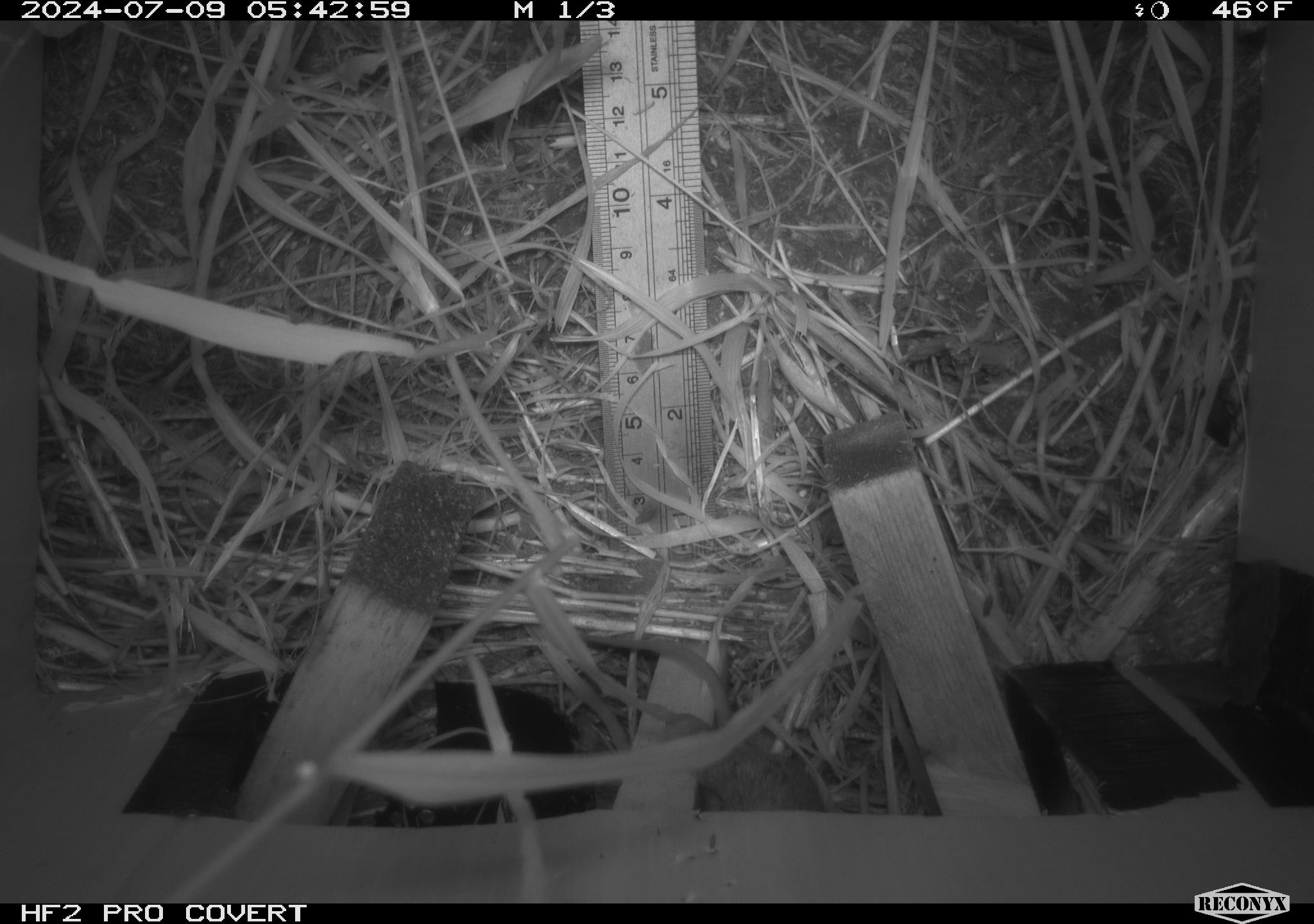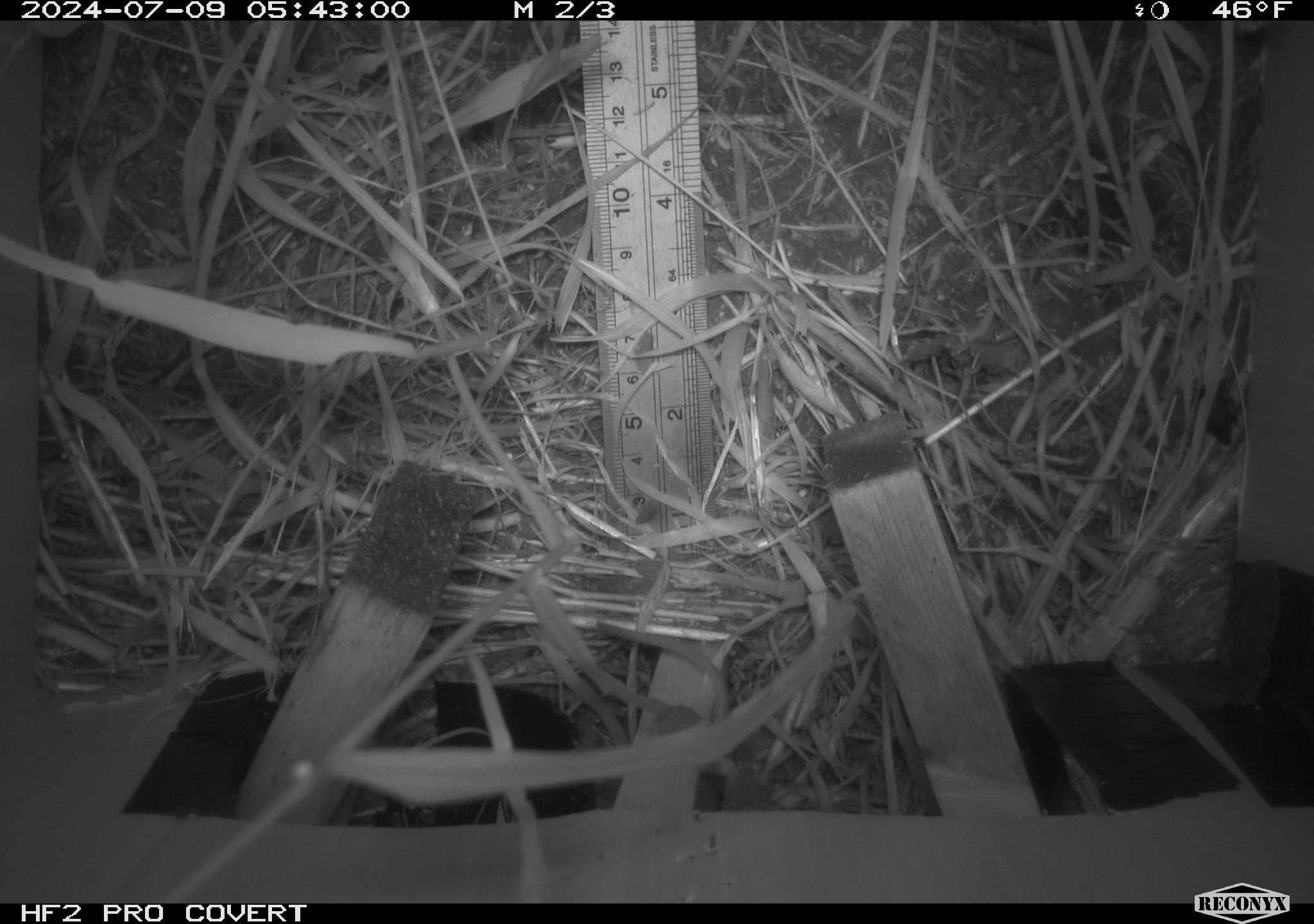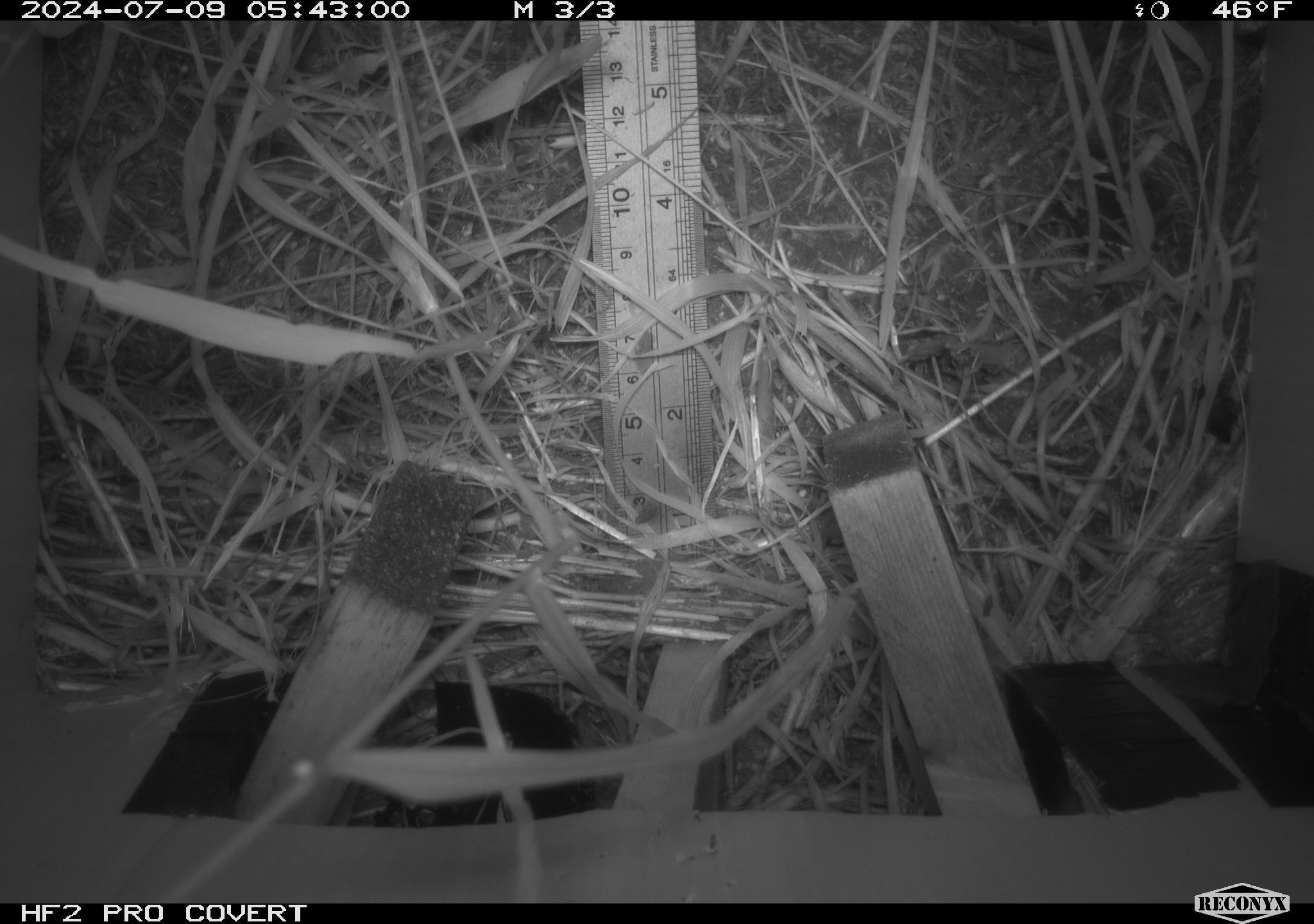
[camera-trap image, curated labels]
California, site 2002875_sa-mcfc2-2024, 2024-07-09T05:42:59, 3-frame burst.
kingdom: Animalia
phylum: Chordata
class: Mammalia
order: Rodentia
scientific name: Rodentia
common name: rodent